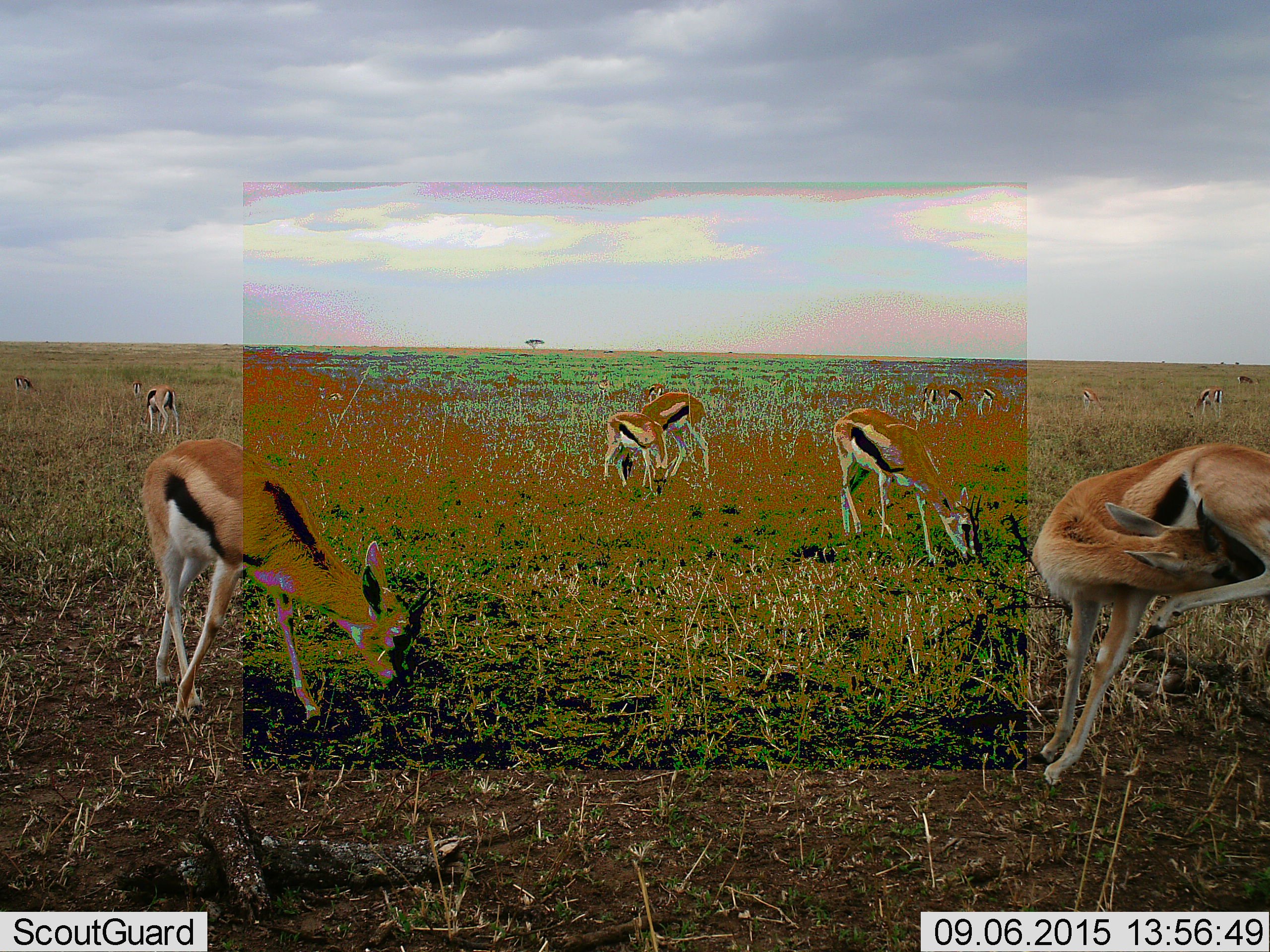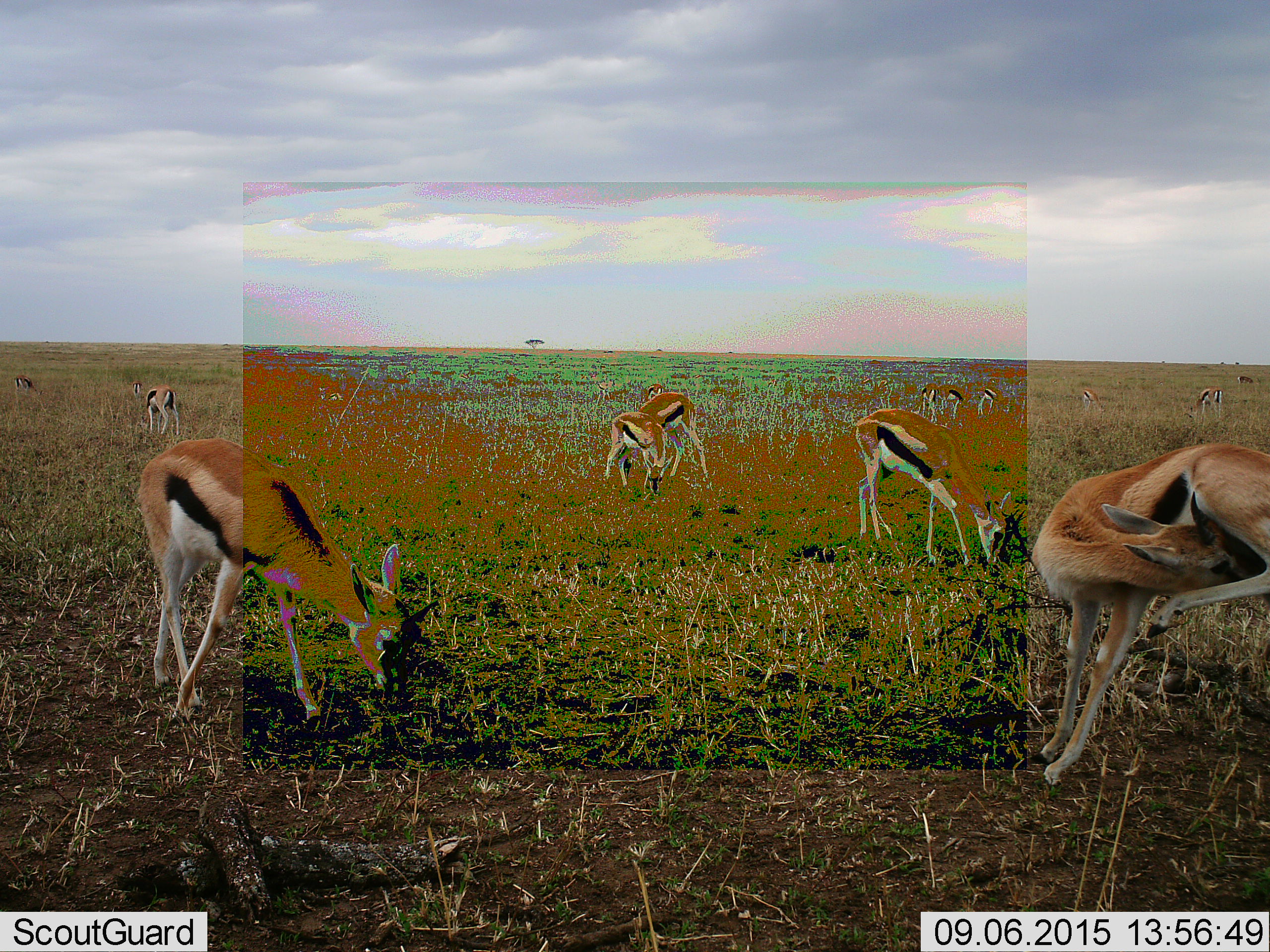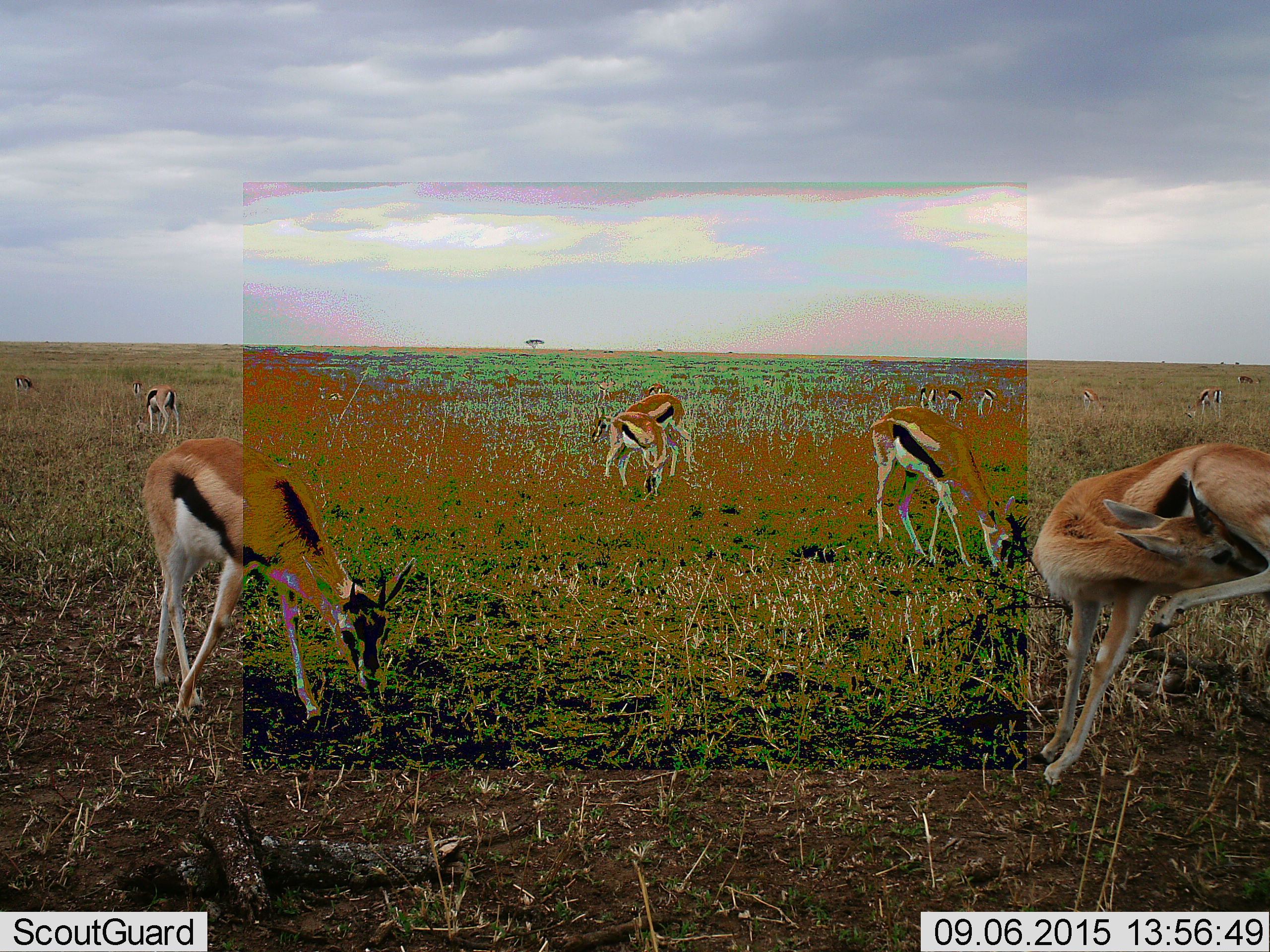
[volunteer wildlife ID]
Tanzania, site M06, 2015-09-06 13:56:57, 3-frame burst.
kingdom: Animalia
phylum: Chordata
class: Mammalia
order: Artiodactyla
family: Bovidae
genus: Eudorcas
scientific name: Eudorcas thomsonii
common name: thomson's gazelle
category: gazellethomsons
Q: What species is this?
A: Gazellethomsons (thomson's gazelle) (Eudorcas thomsonii).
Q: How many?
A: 11-50.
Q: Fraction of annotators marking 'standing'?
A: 56%.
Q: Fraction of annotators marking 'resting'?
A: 0%.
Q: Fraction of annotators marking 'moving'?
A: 11%.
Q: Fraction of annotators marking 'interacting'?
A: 11%.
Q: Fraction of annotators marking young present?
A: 33%.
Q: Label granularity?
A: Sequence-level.